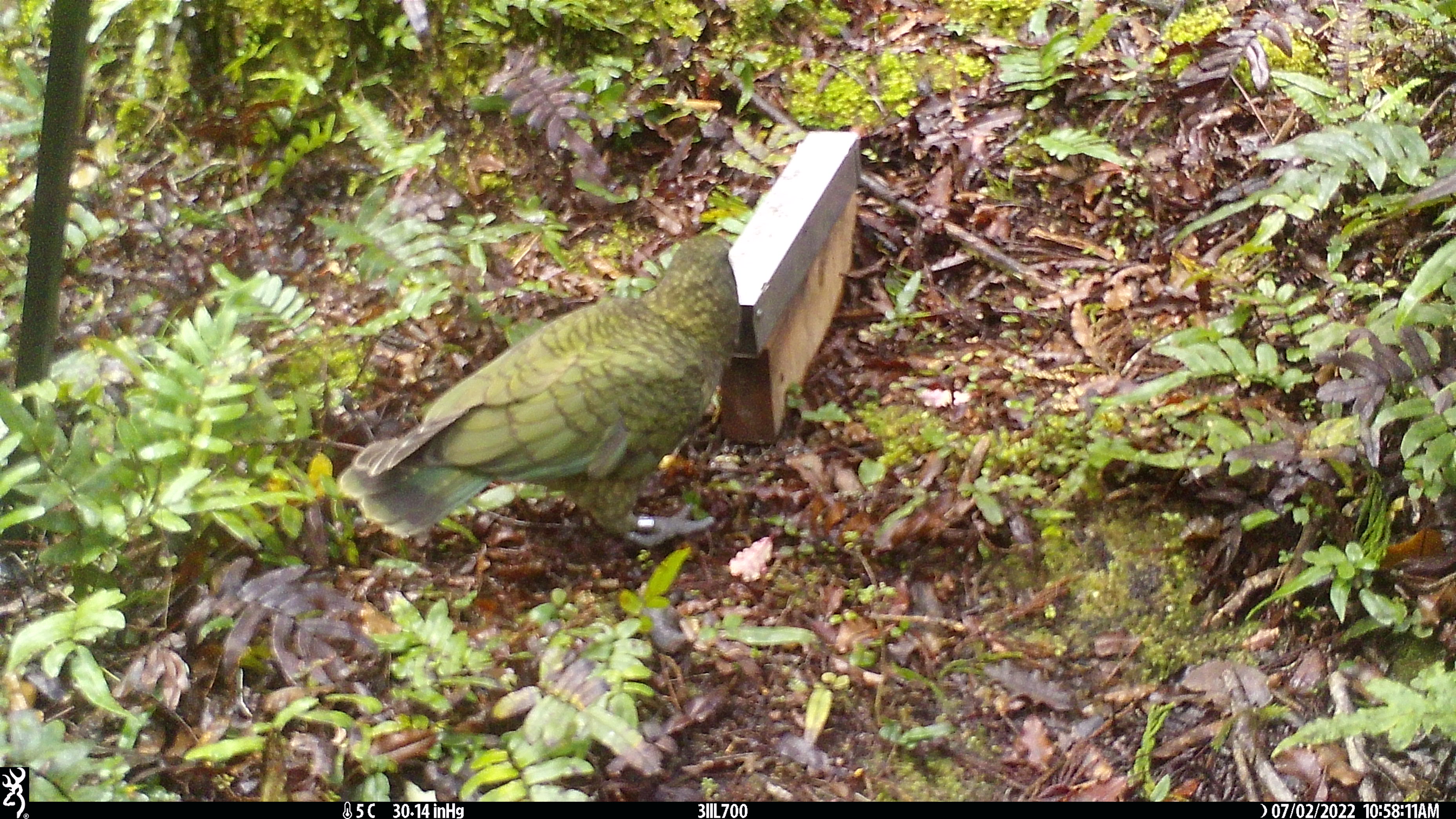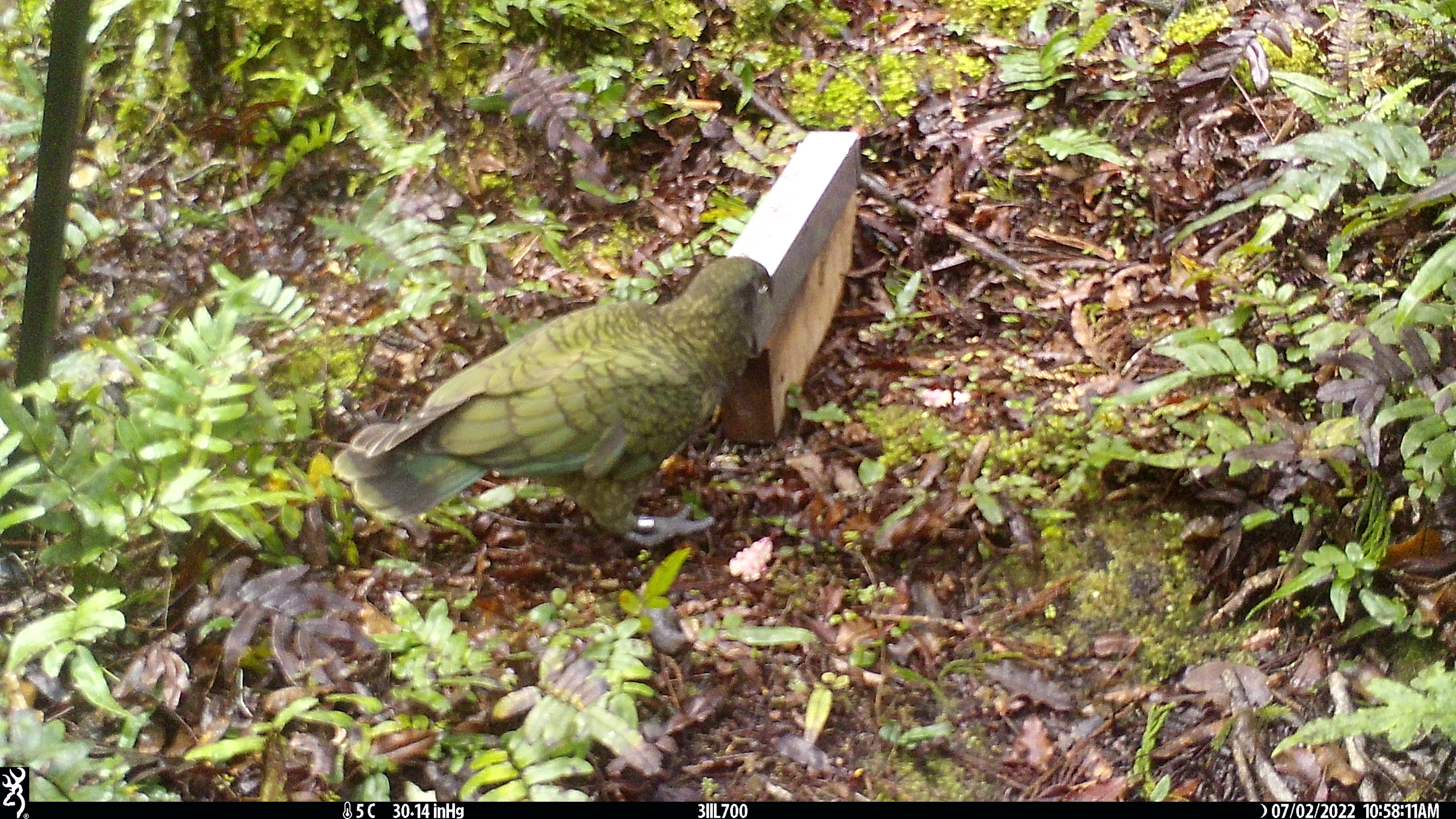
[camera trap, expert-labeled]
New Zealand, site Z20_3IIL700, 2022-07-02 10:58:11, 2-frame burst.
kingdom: Animalia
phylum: Chordata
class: Aves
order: Psittaciformes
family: Strigopidae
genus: Nestor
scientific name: Nestor notabilis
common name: kea